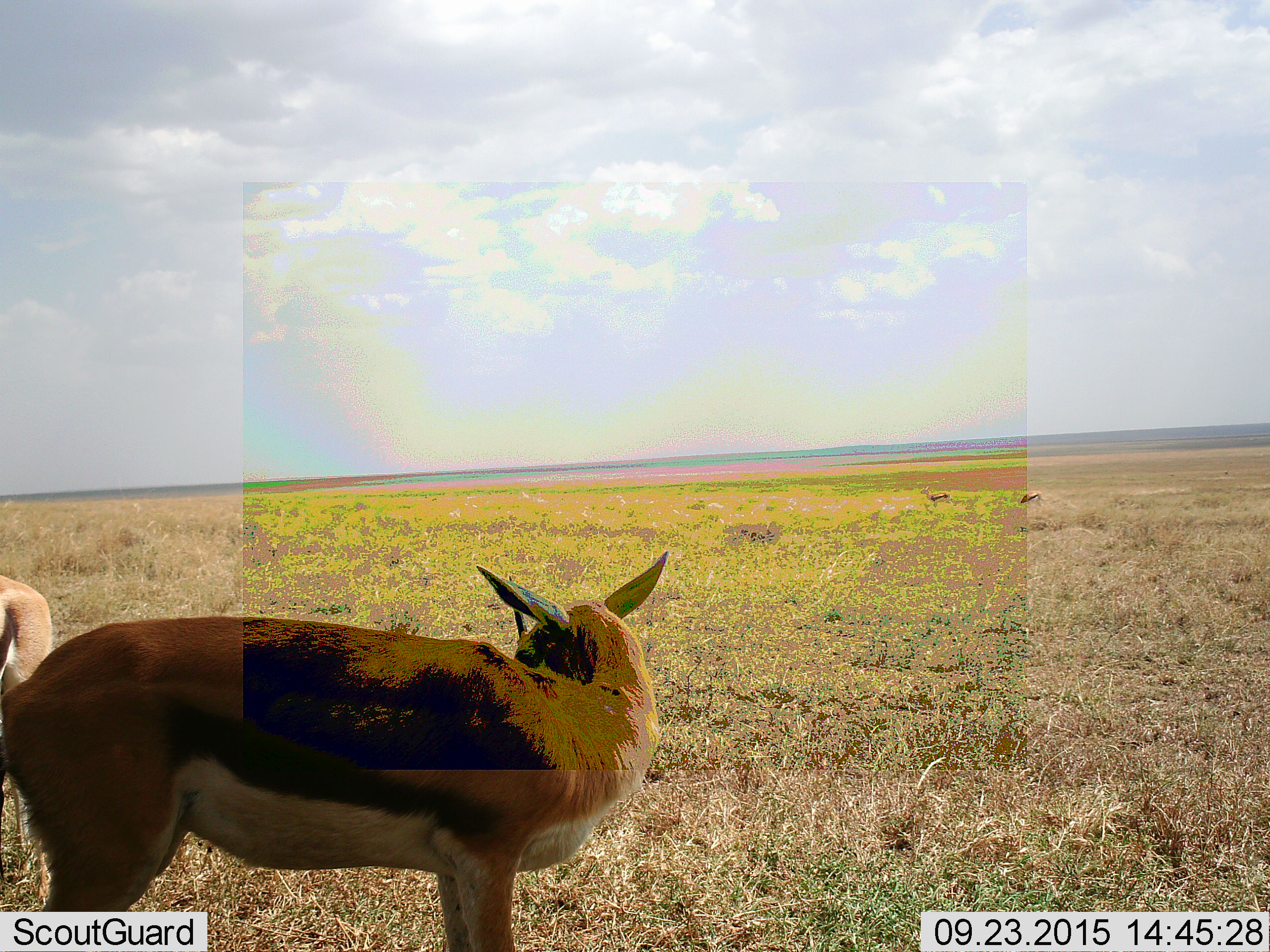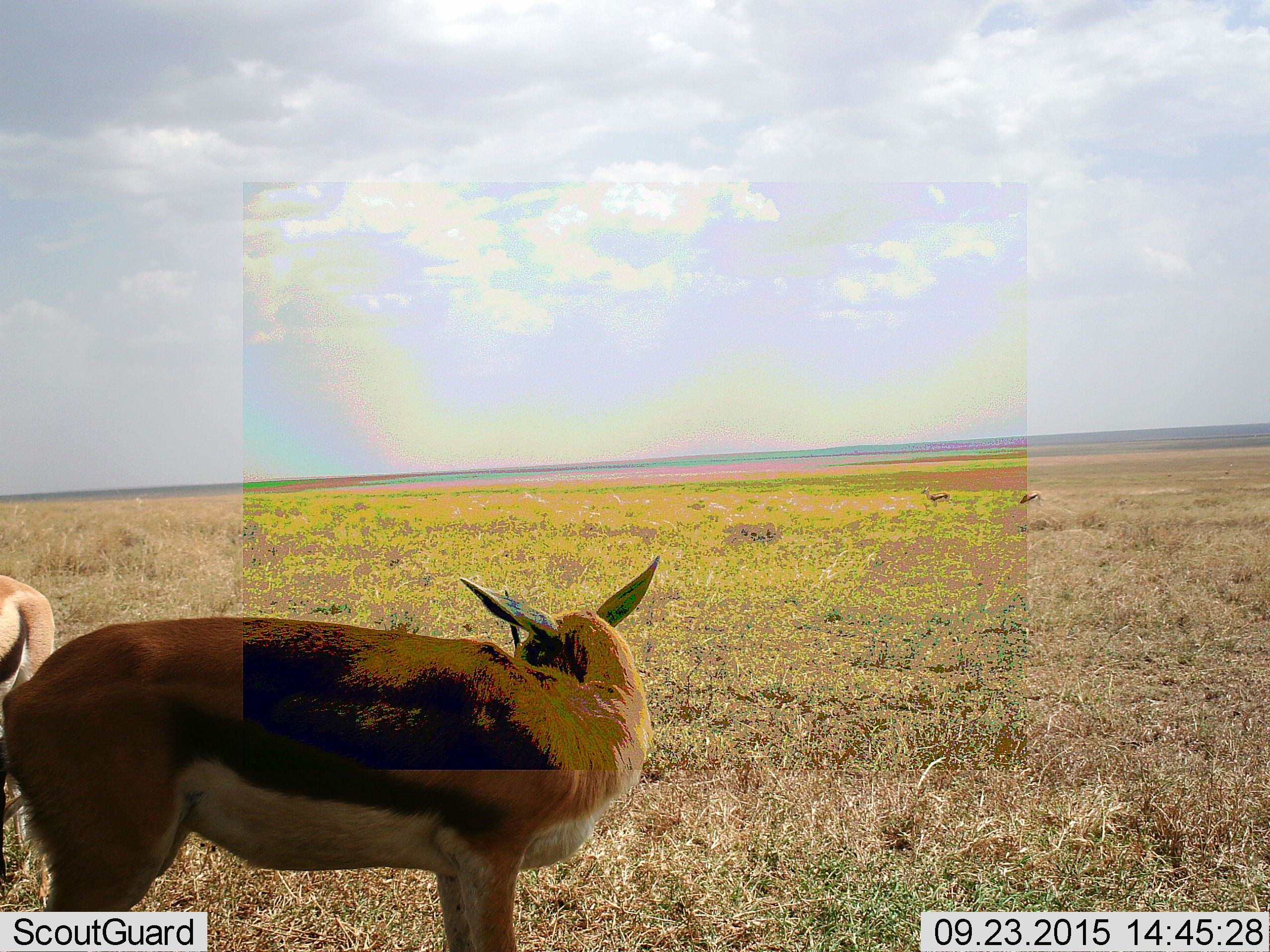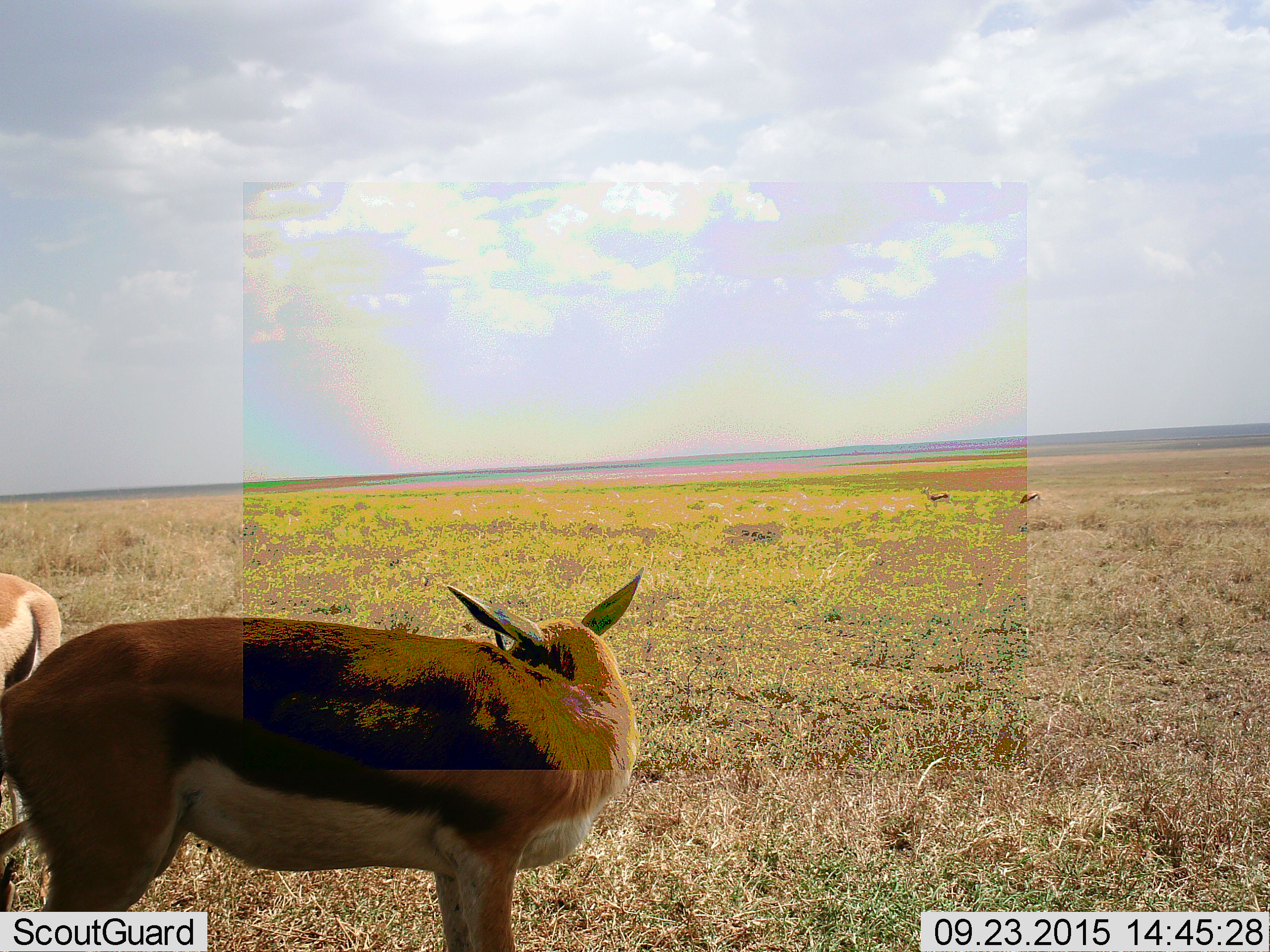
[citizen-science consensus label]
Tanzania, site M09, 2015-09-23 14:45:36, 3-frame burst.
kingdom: Animalia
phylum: Chordata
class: Mammalia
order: Artiodactyla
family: Bovidae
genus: Eudorcas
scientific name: Eudorcas thomsonii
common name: thomson's gazelle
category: gazellethomsons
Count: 4.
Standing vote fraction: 88%.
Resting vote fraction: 0%.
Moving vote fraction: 25%.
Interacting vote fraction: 12%.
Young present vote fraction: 0%.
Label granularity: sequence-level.